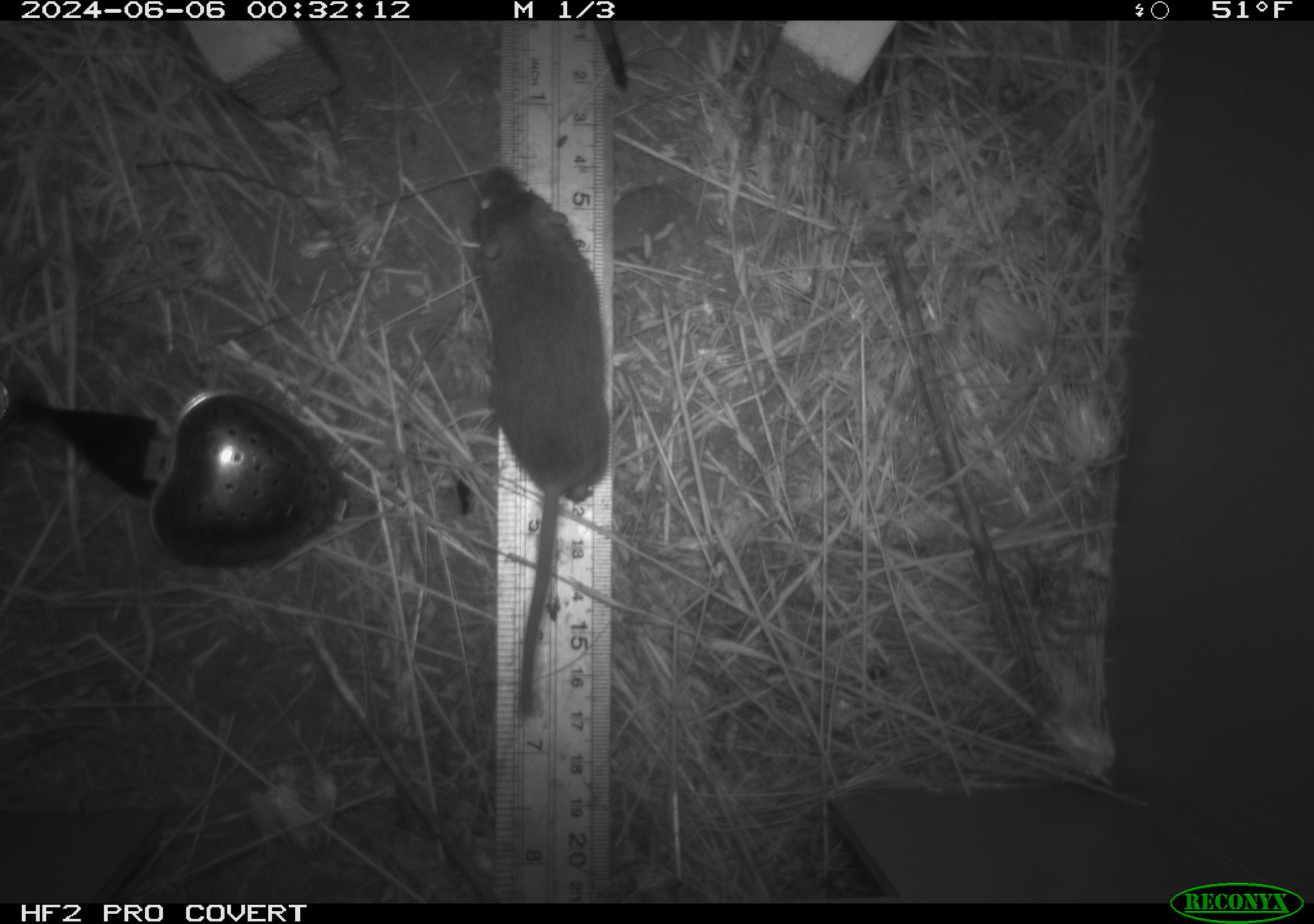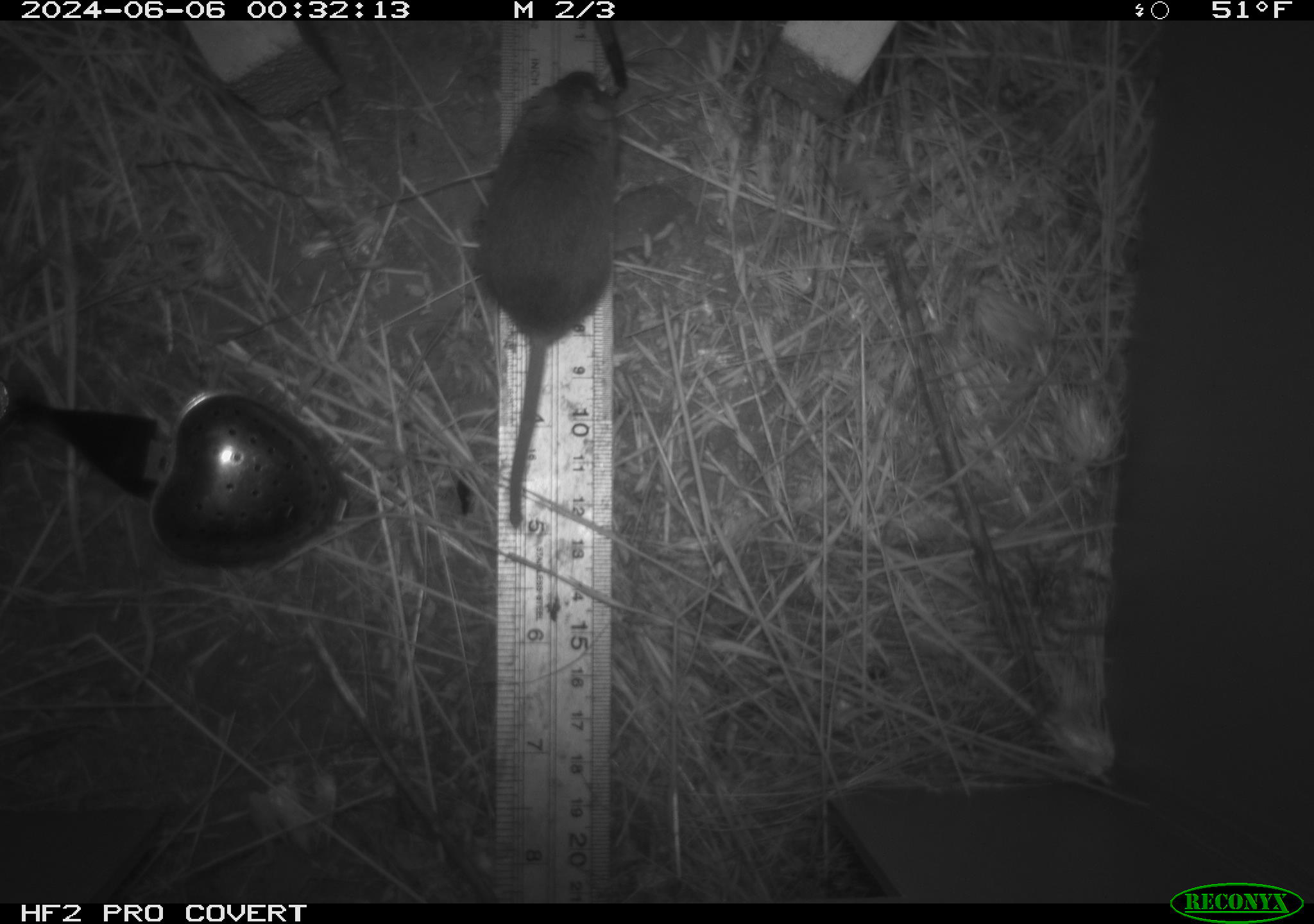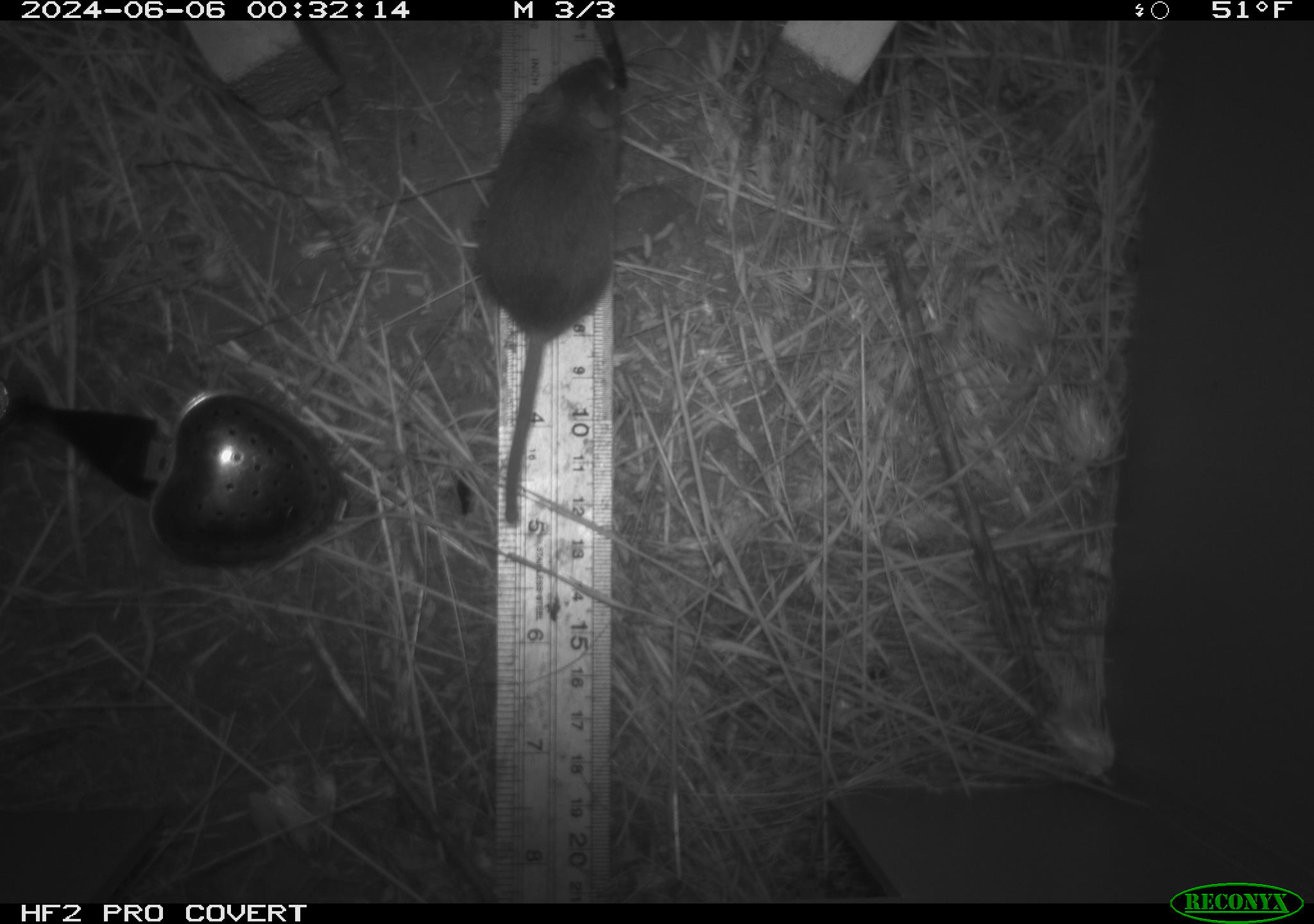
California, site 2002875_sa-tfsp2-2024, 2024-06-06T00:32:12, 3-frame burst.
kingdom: Animalia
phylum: Chordata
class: Mammalia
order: Rodentia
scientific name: Rodentia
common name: mouse species